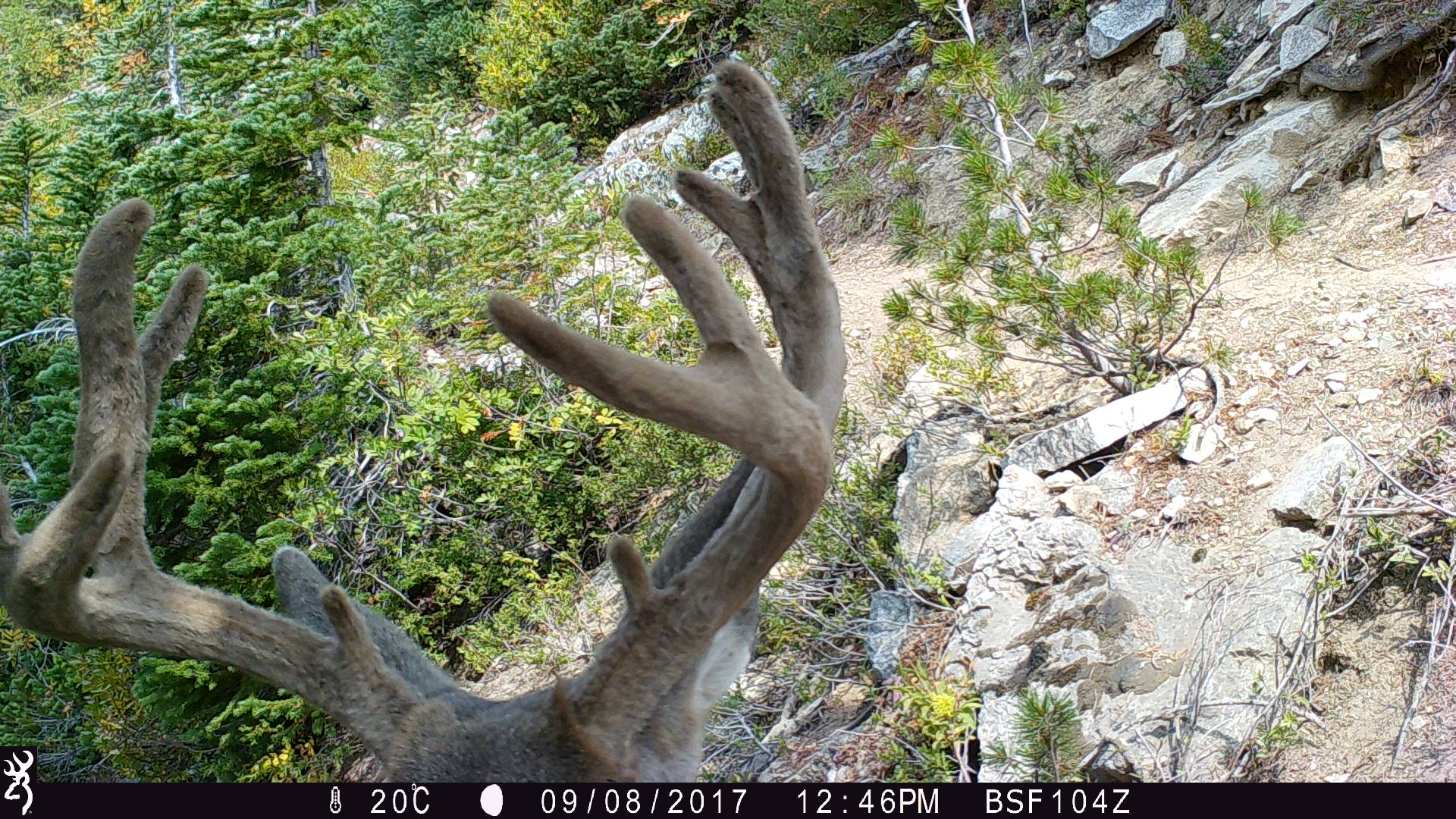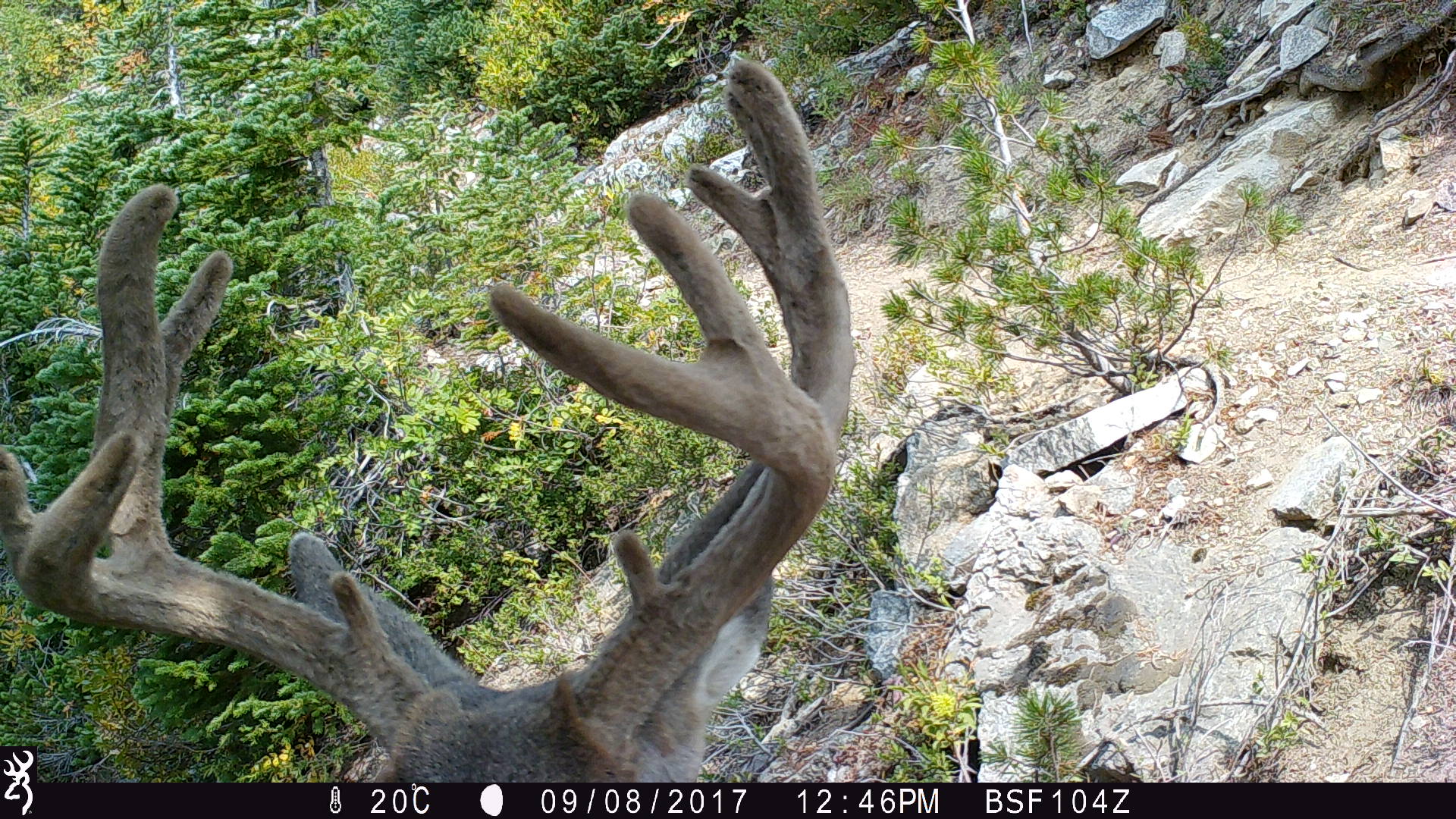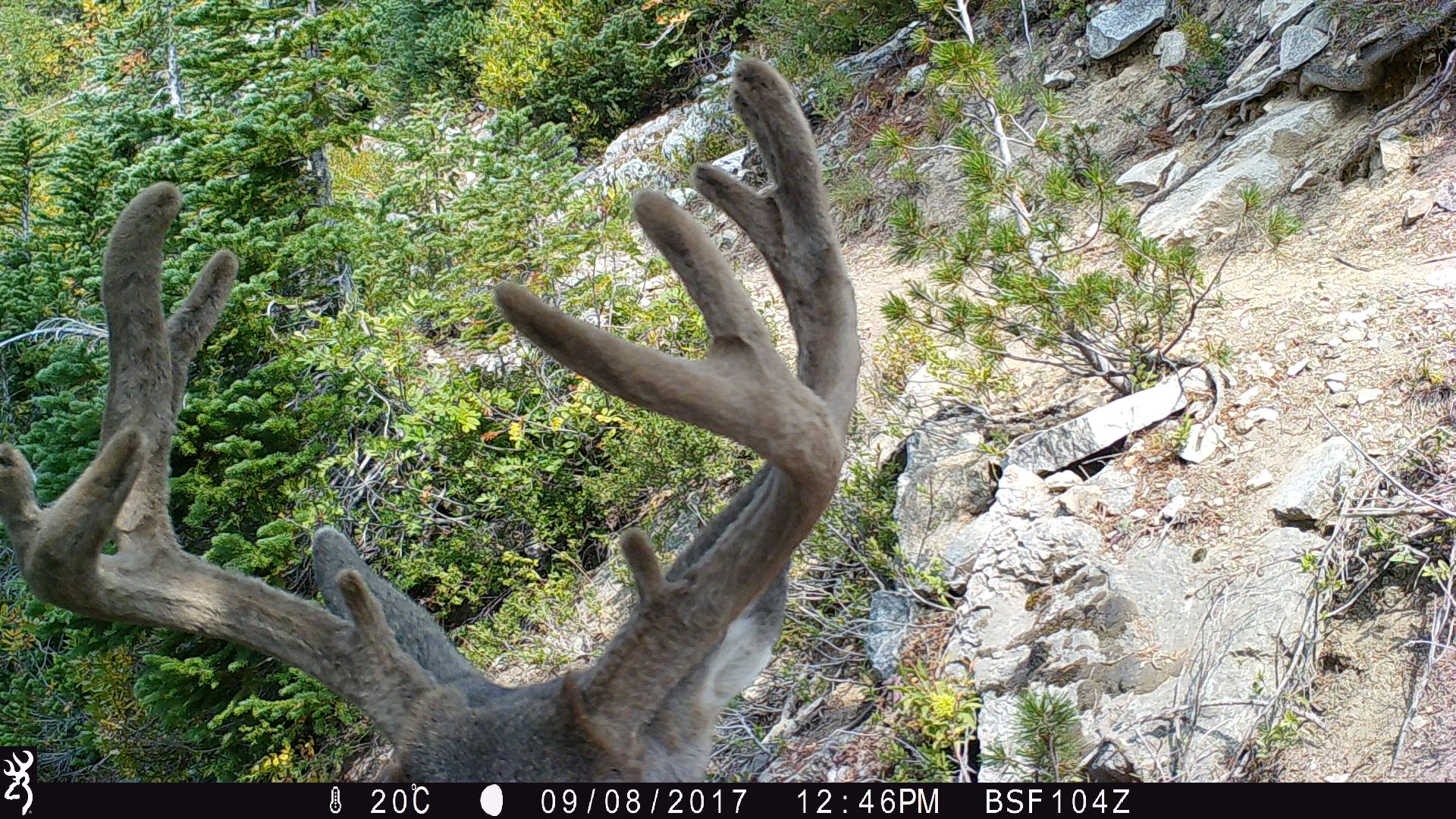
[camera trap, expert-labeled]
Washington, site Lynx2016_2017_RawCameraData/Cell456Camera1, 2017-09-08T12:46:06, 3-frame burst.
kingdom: Animalia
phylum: Chordata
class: Mammalia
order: Artiodactyla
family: Cervidae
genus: Odocoileus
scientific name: Odocoileus hemionus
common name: mule deer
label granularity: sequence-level